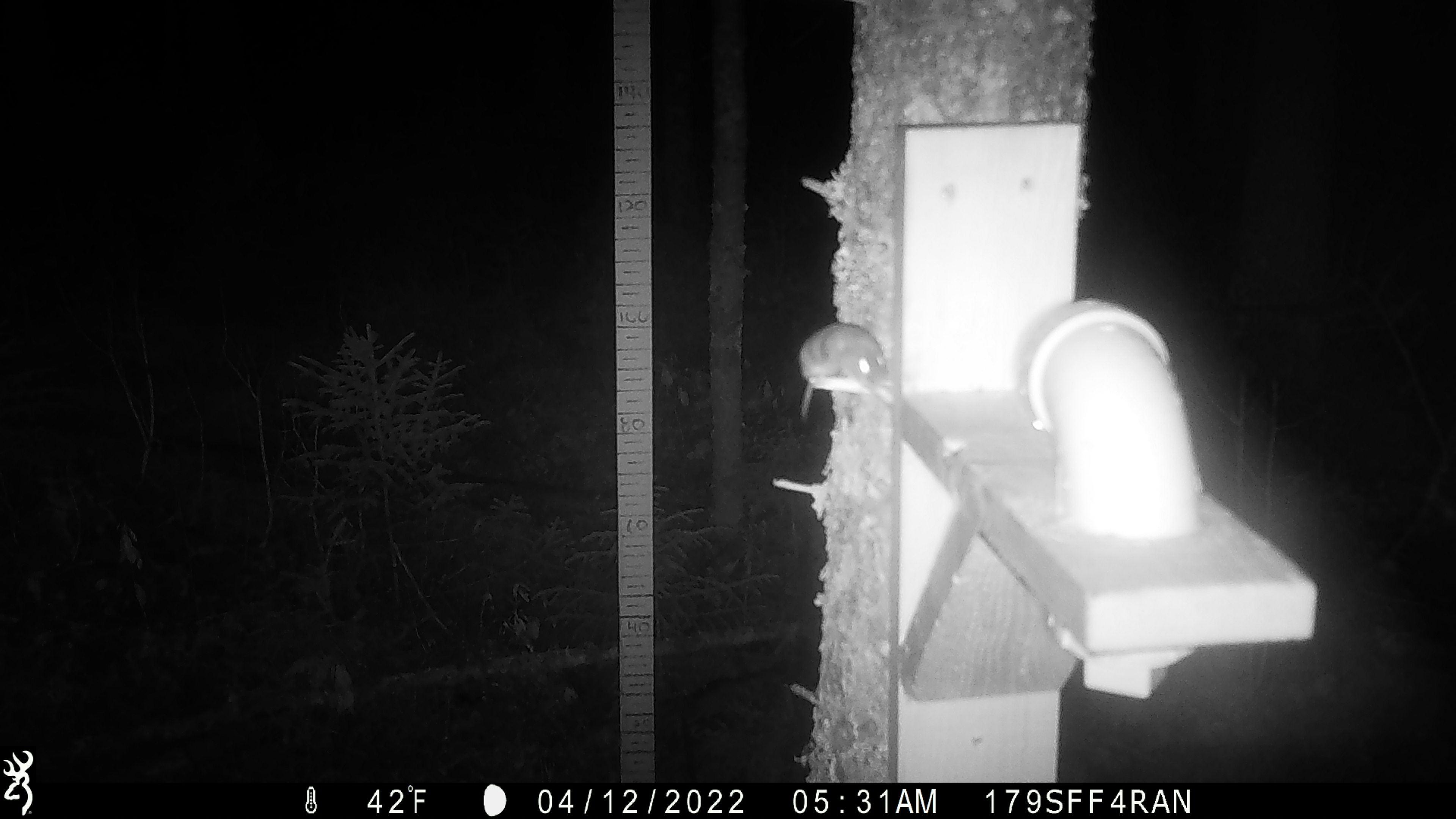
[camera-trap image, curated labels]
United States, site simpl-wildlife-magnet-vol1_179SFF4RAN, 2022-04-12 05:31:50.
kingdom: Animalia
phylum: Chordata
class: Mammalia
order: Rodentia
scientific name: Rodentia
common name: mouse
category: mouse sp.